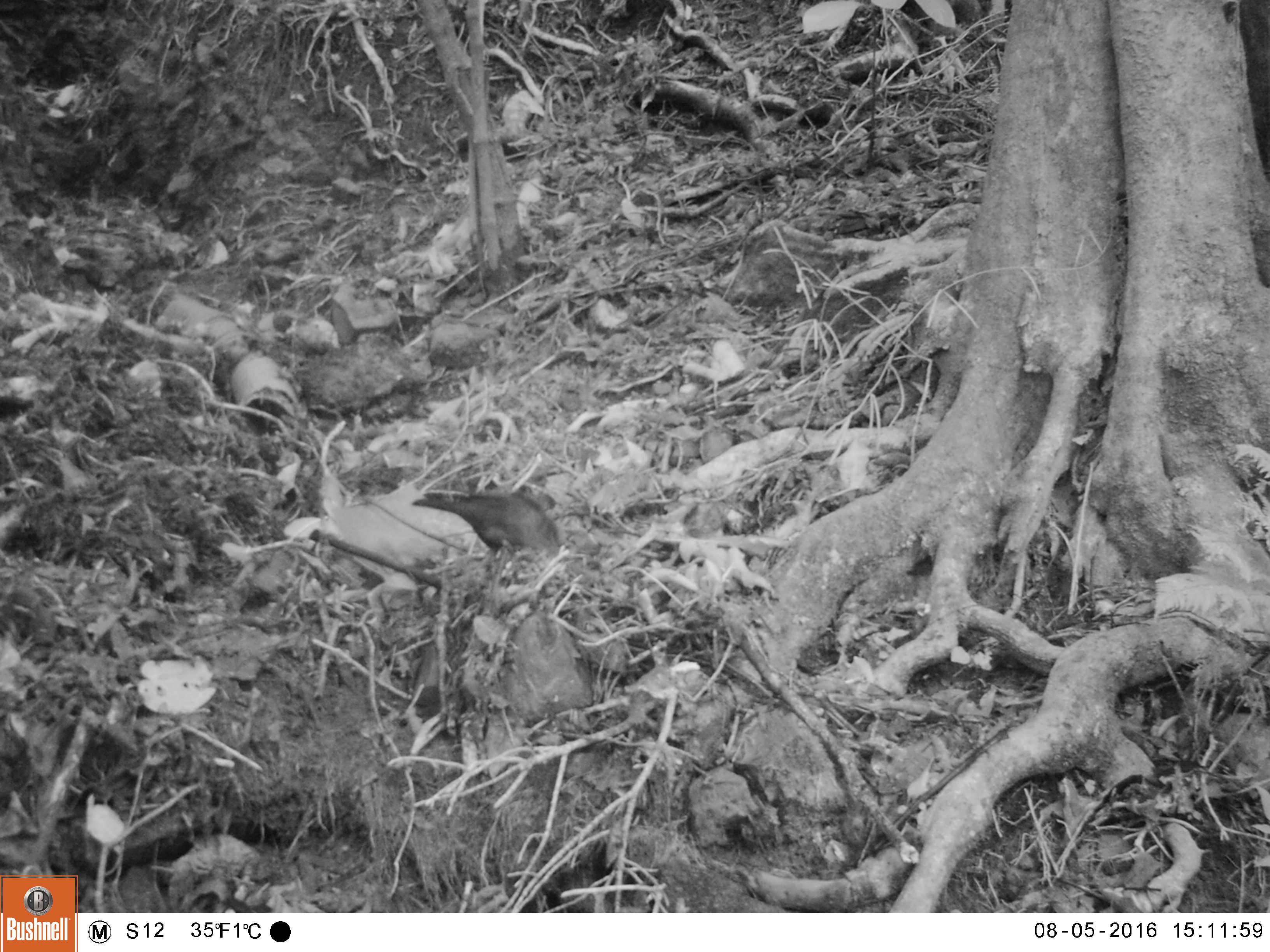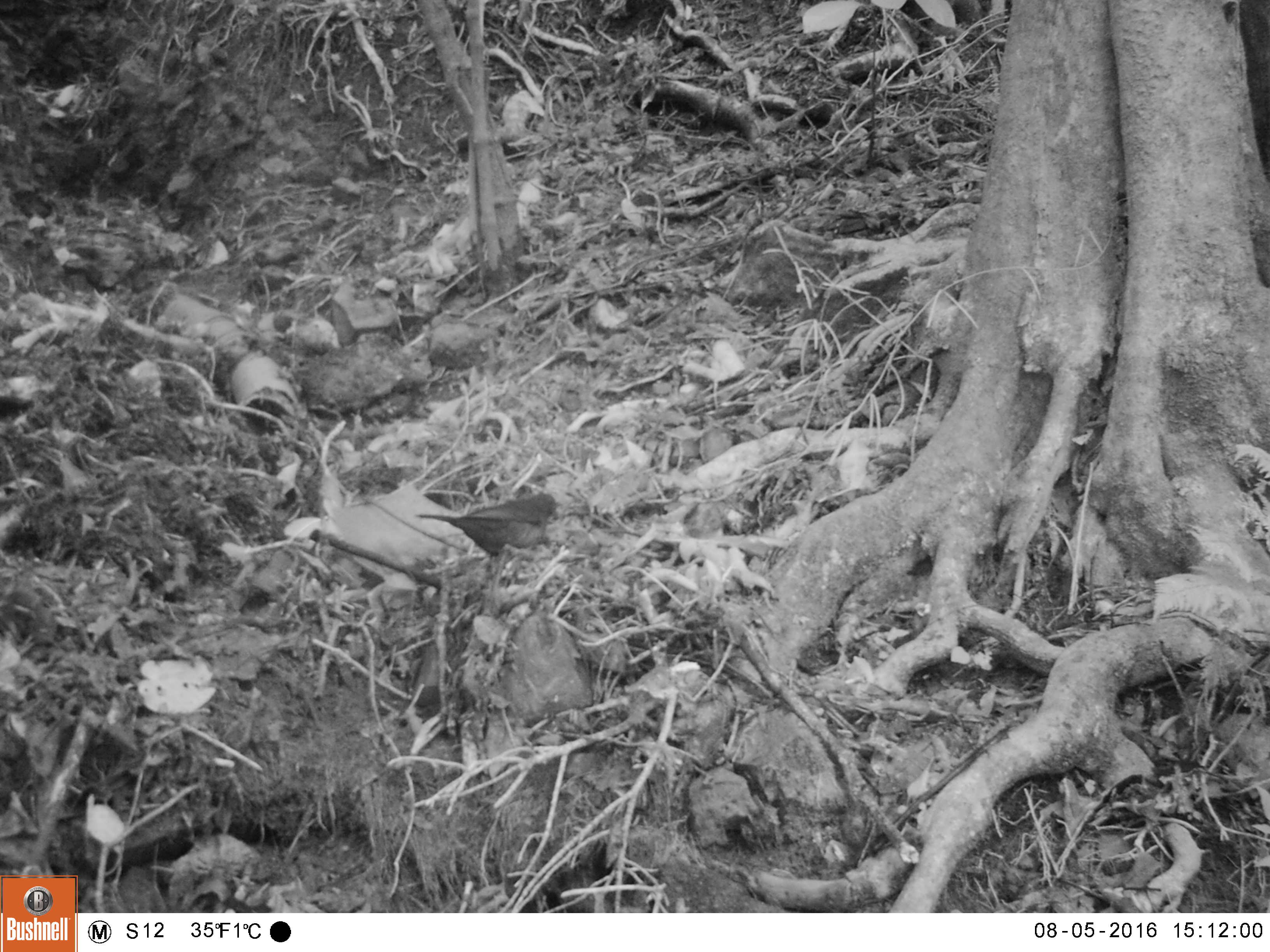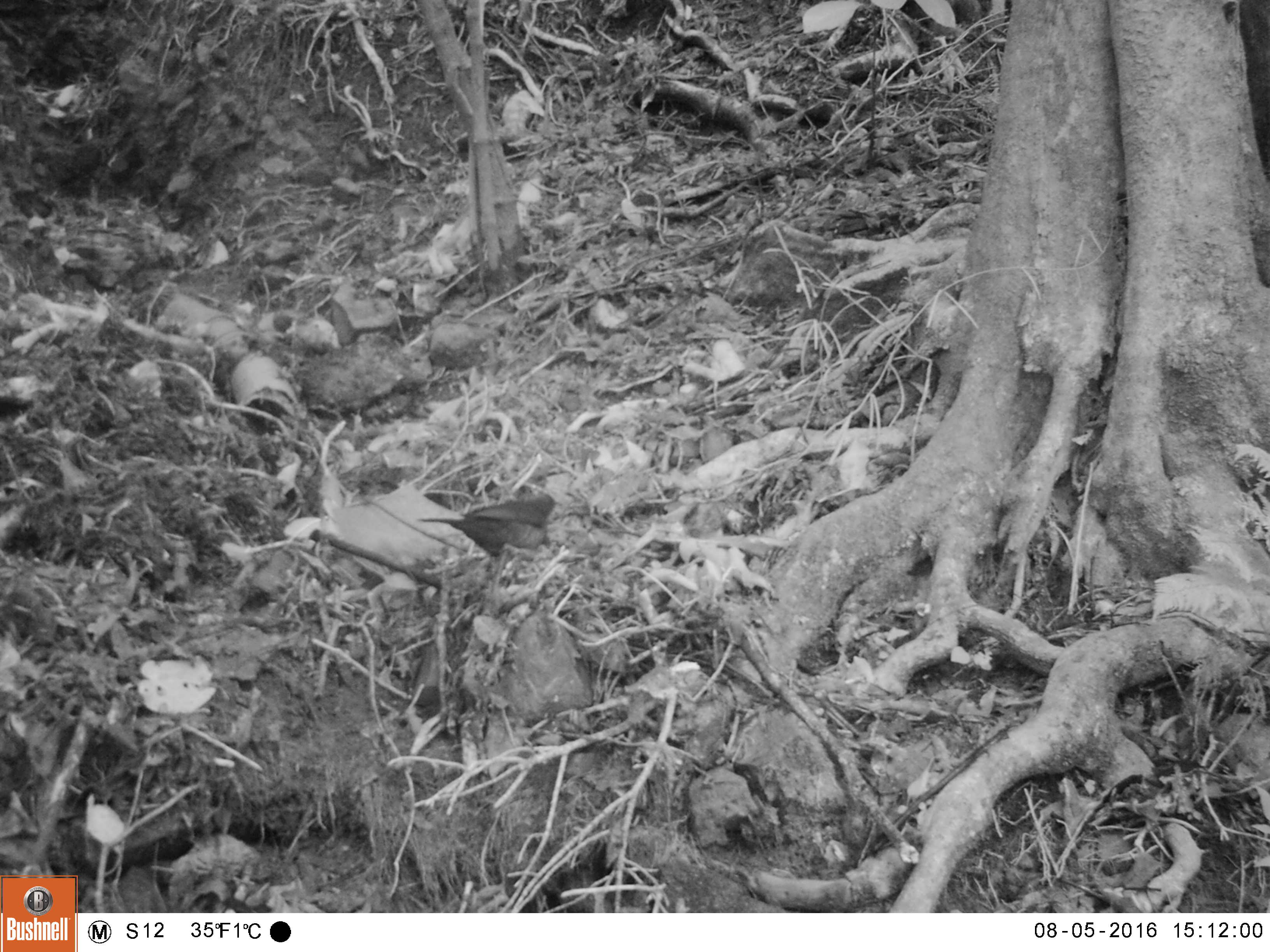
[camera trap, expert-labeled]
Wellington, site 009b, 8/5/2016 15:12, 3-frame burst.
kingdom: Animalia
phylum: Chordata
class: Aves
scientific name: Aves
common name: bird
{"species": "bird (Aves)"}